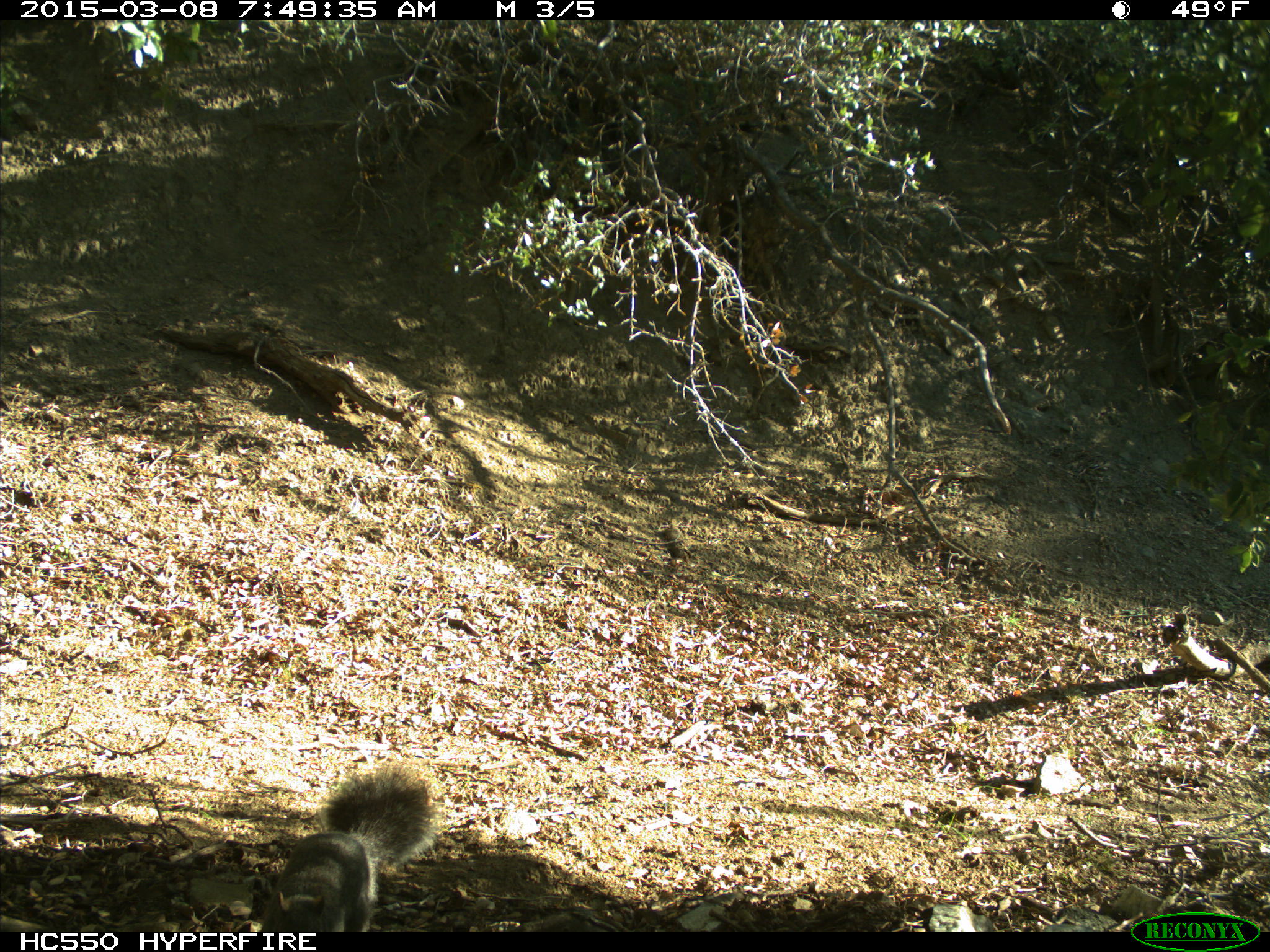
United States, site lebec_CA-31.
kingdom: Animalia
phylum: Chordata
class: Mammalia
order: Rodentia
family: Sciuridae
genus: Sciurus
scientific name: Sciurus carolinensis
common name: eastern gray squirrel